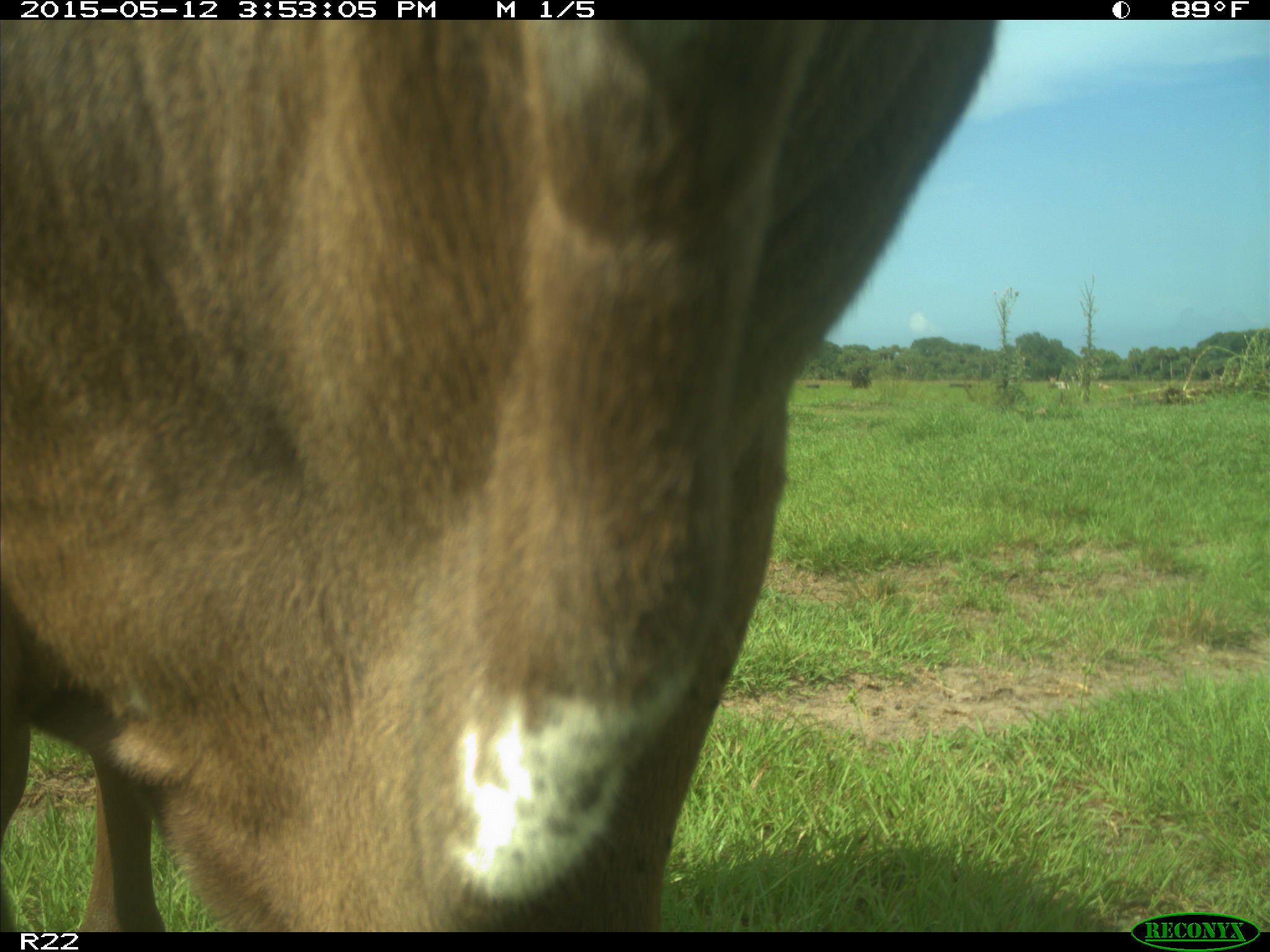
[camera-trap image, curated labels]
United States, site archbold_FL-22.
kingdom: Animalia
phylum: Chordata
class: Mammalia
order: Artiodactyla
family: Bovidae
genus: Bos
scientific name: Bos taurus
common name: domestic cow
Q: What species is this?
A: Bos taurus (domestic cow).